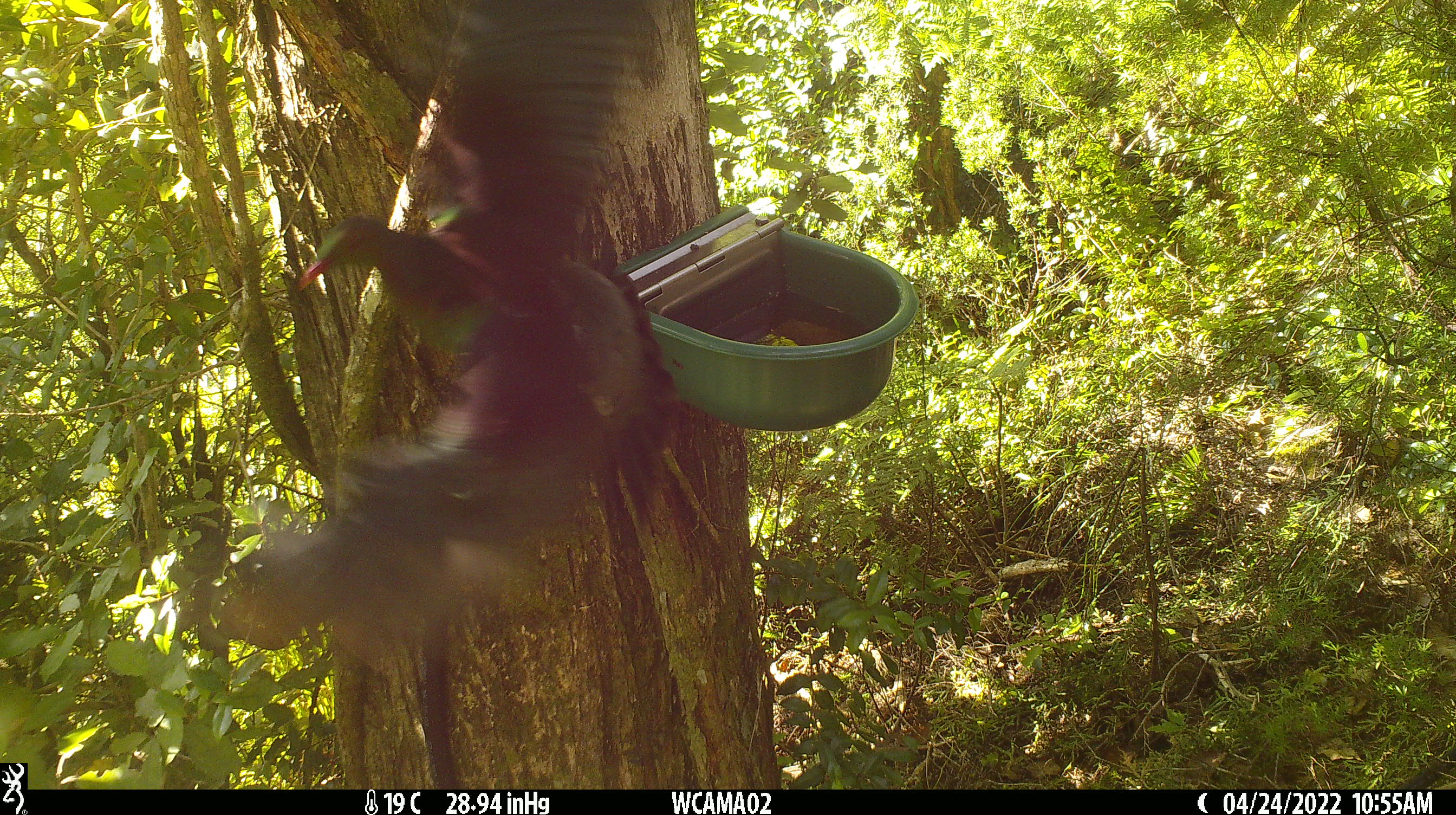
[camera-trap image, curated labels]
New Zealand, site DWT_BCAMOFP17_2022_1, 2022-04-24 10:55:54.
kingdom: Animalia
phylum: Chordata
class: Aves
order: Columbiformes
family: Columbidae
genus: Hemiphaga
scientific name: Hemiphaga novaeseelandiae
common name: new zealand pigeon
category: kereru